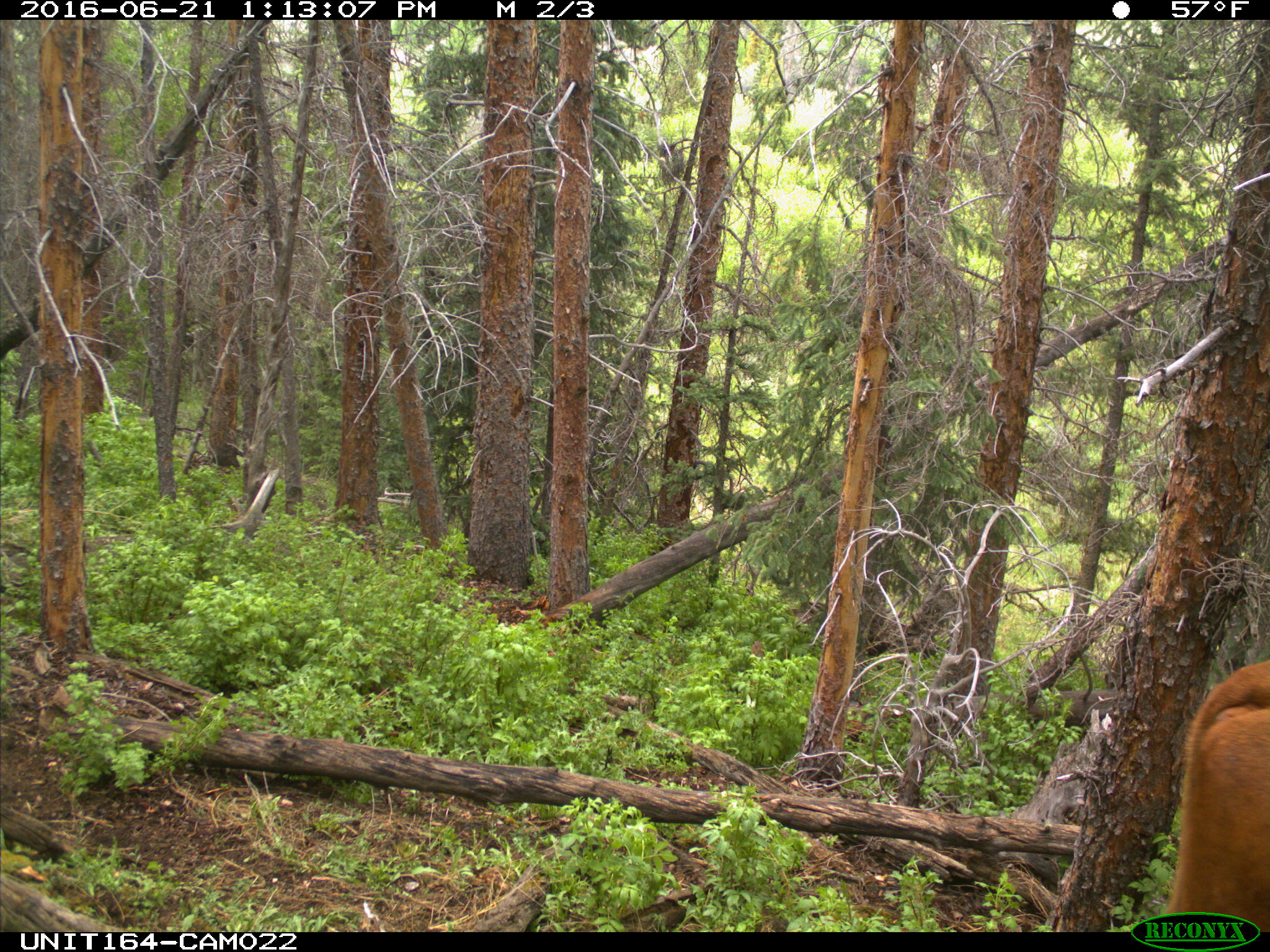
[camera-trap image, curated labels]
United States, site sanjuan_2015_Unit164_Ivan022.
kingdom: Animalia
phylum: Chordata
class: Mammalia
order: Artiodactyla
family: Bovidae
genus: Bos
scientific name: Bos taurus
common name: domestic cow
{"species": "Bos taurus (domestic cow)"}